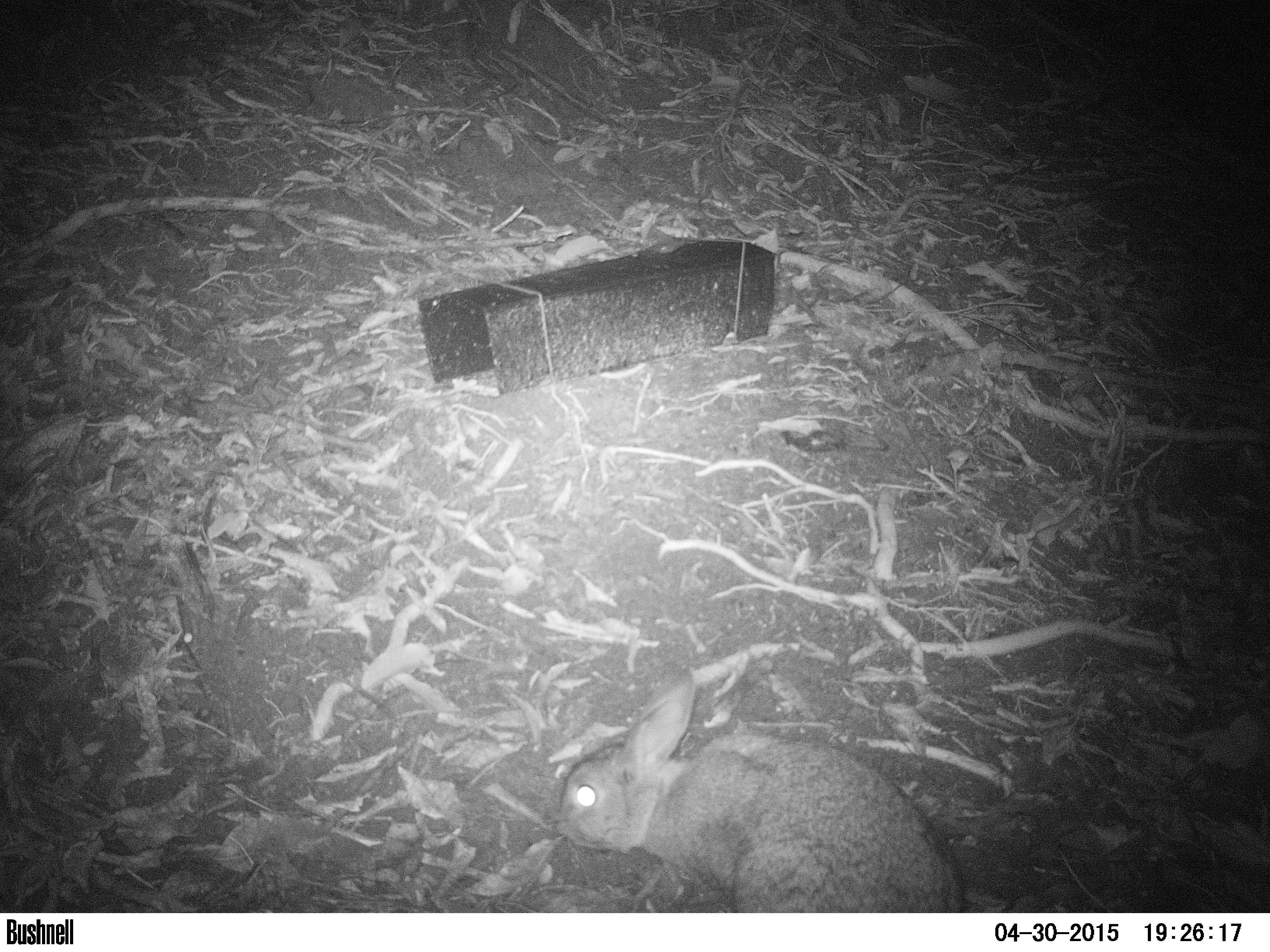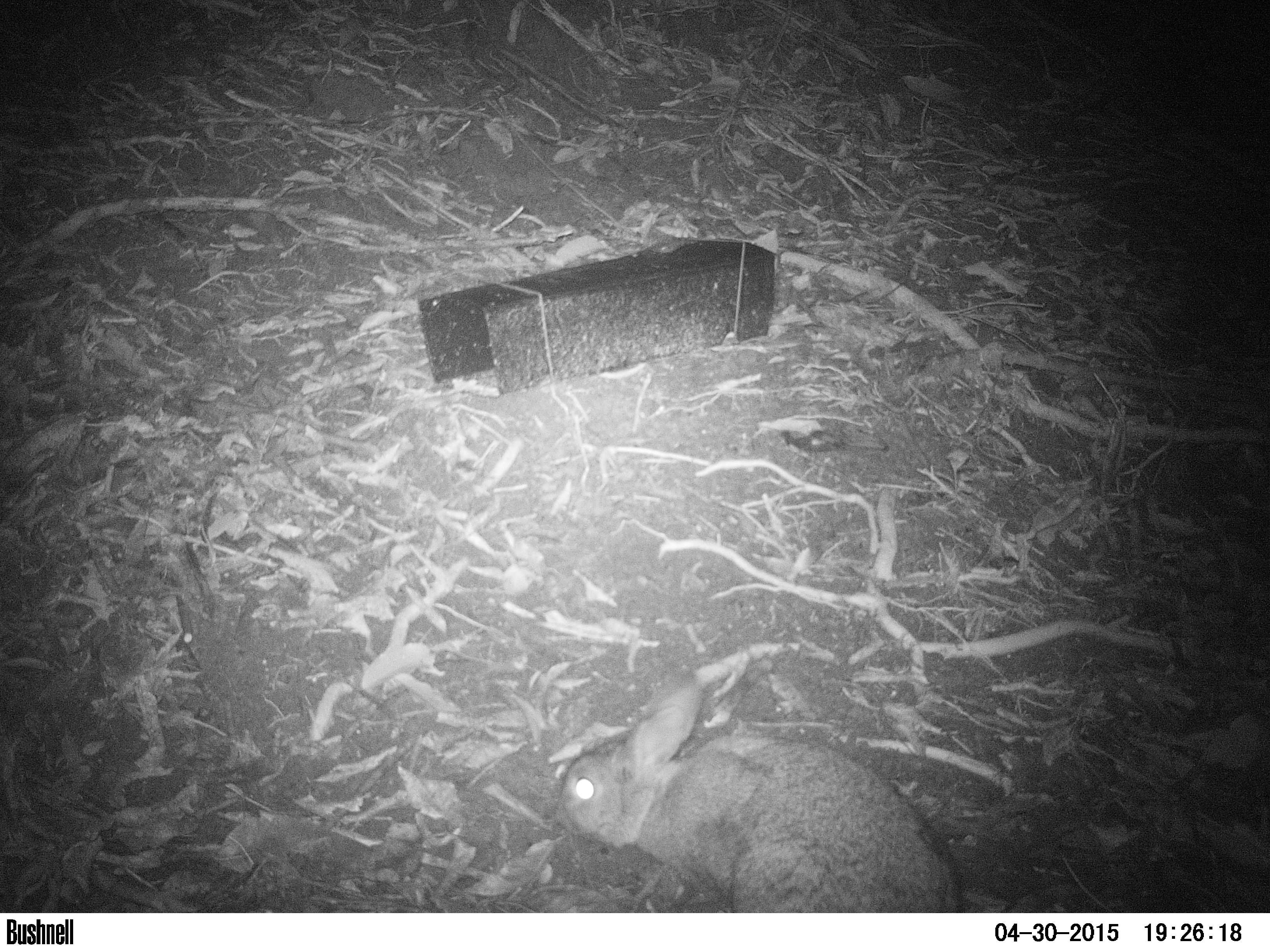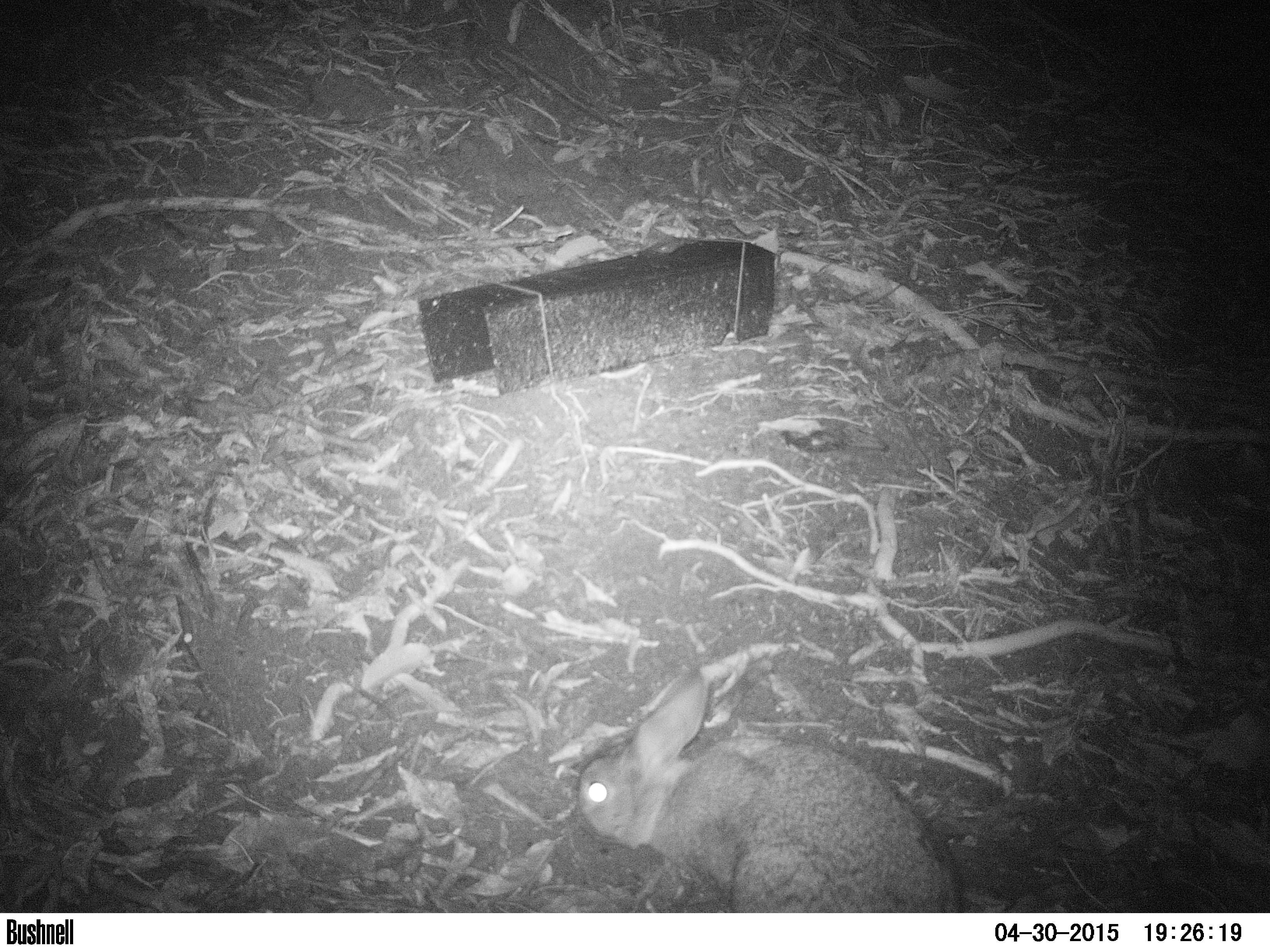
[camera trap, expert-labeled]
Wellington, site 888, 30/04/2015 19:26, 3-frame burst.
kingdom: Animalia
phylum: Chordata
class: Mammalia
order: Lagomorpha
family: Leporidae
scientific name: Leporidae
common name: rabbit